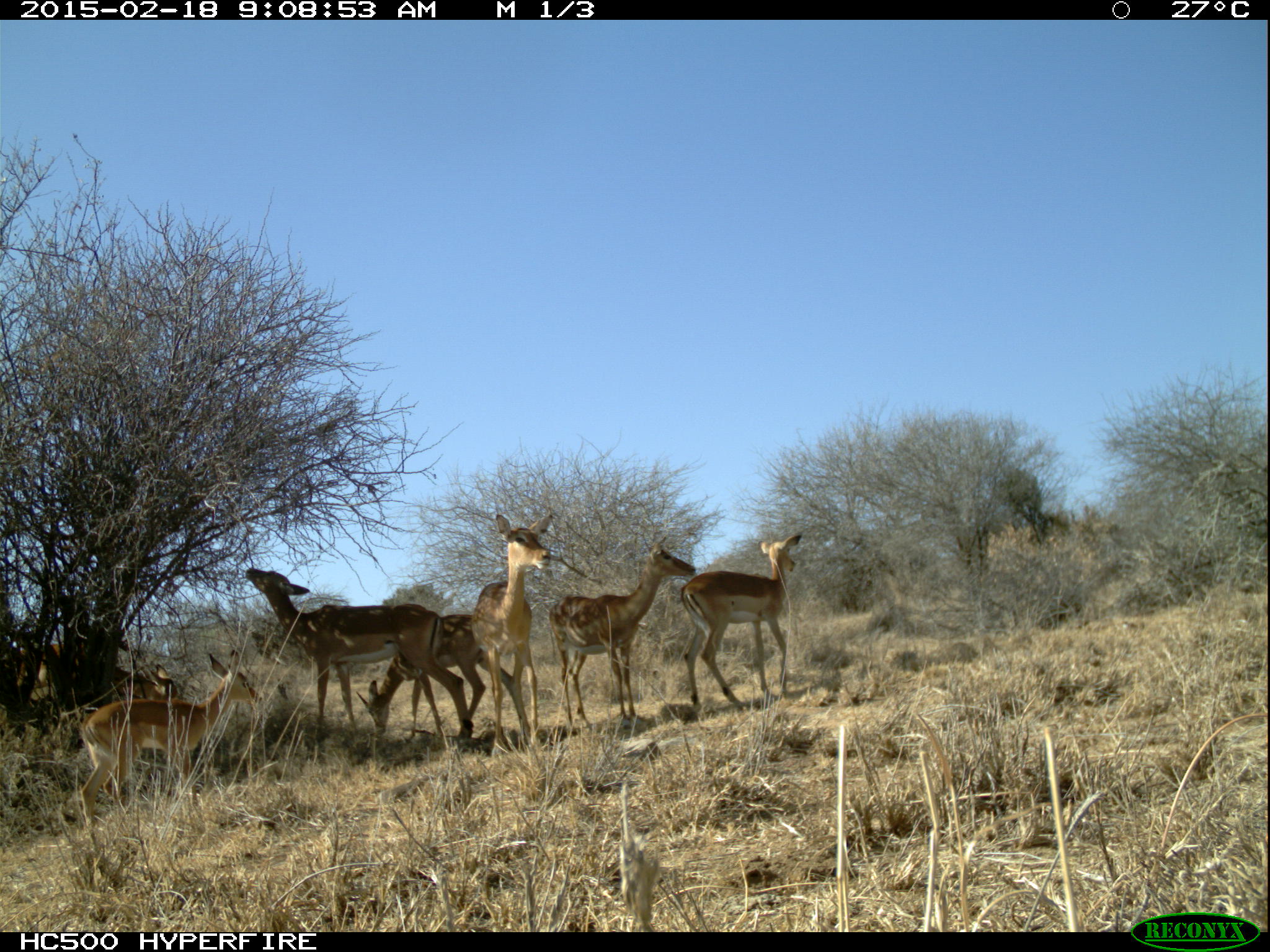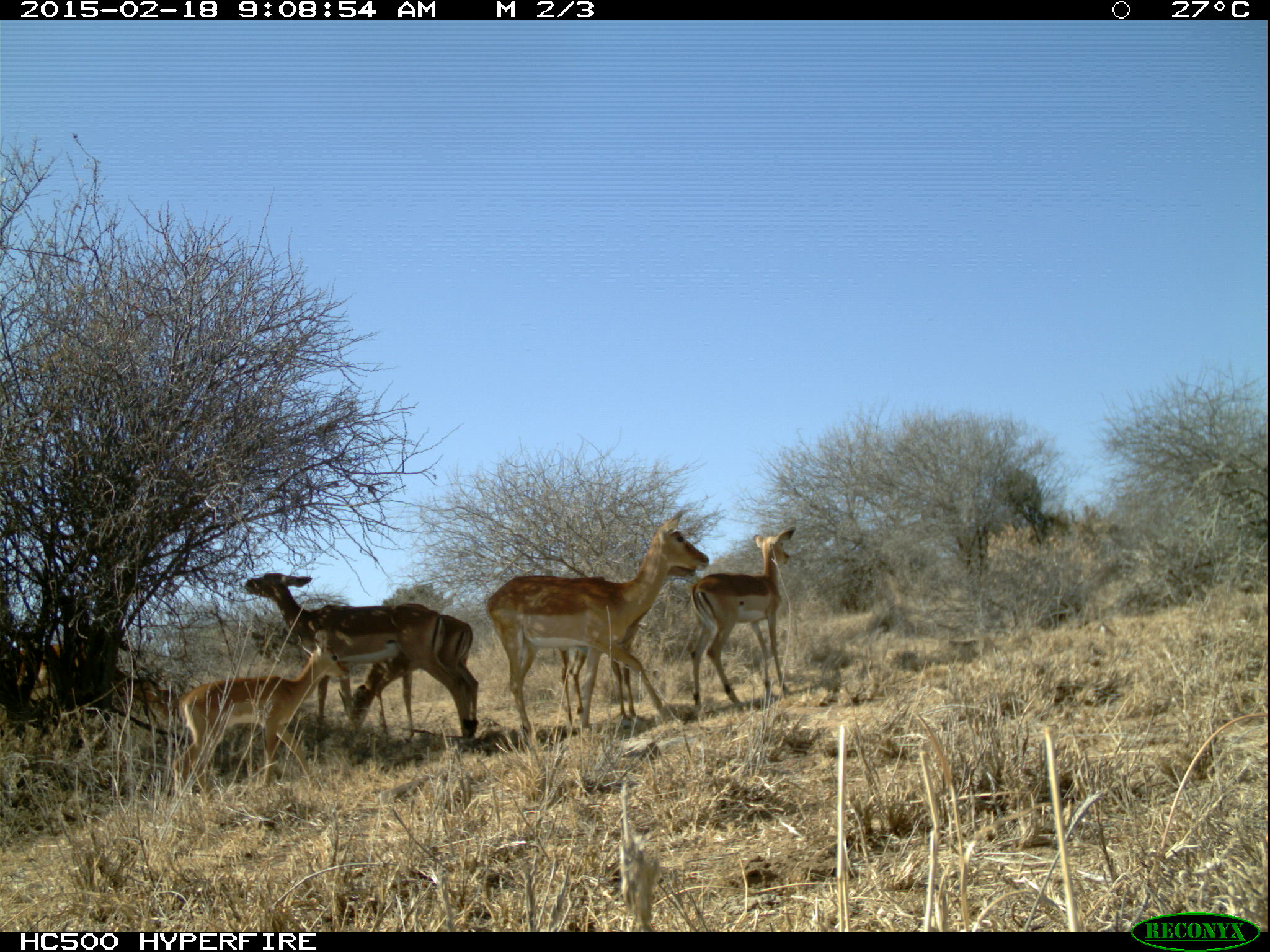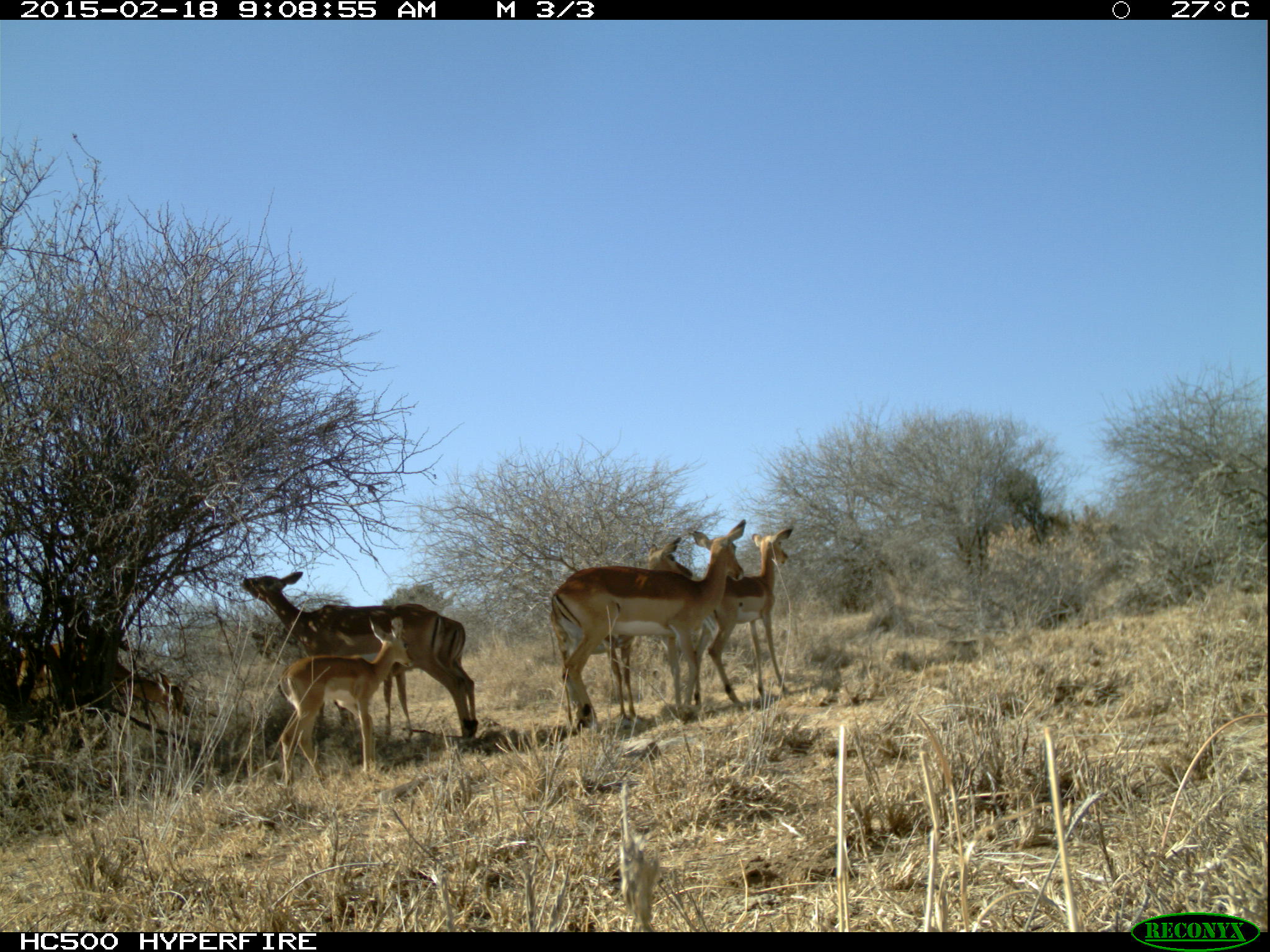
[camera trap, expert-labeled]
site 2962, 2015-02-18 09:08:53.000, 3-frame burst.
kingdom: Animalia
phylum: Chordata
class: Mammalia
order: Artiodactyla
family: Bovidae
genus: Aepyceros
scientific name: Aepyceros melampus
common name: impala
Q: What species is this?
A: Aepyceros melampus (impala).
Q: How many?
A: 9.